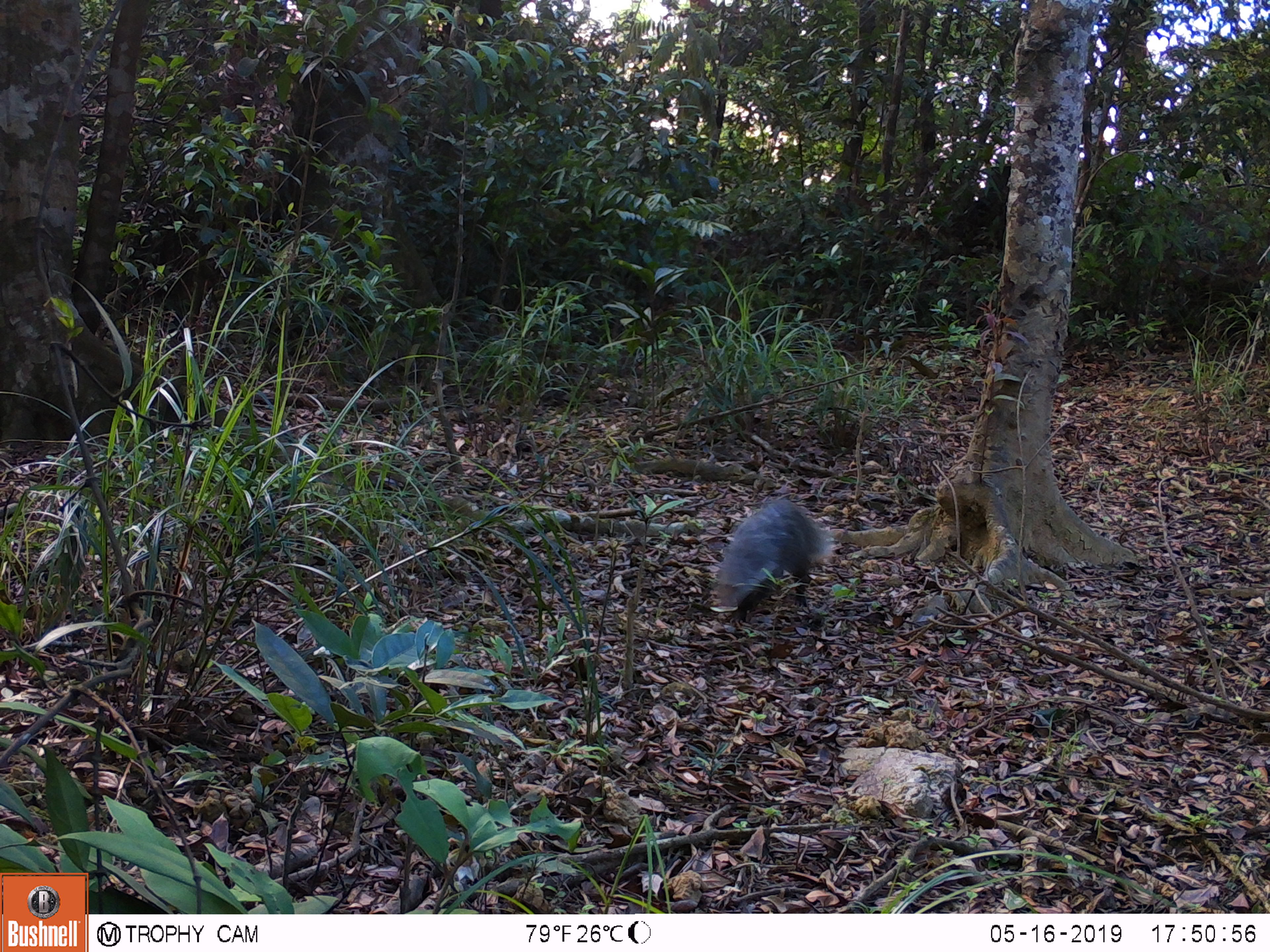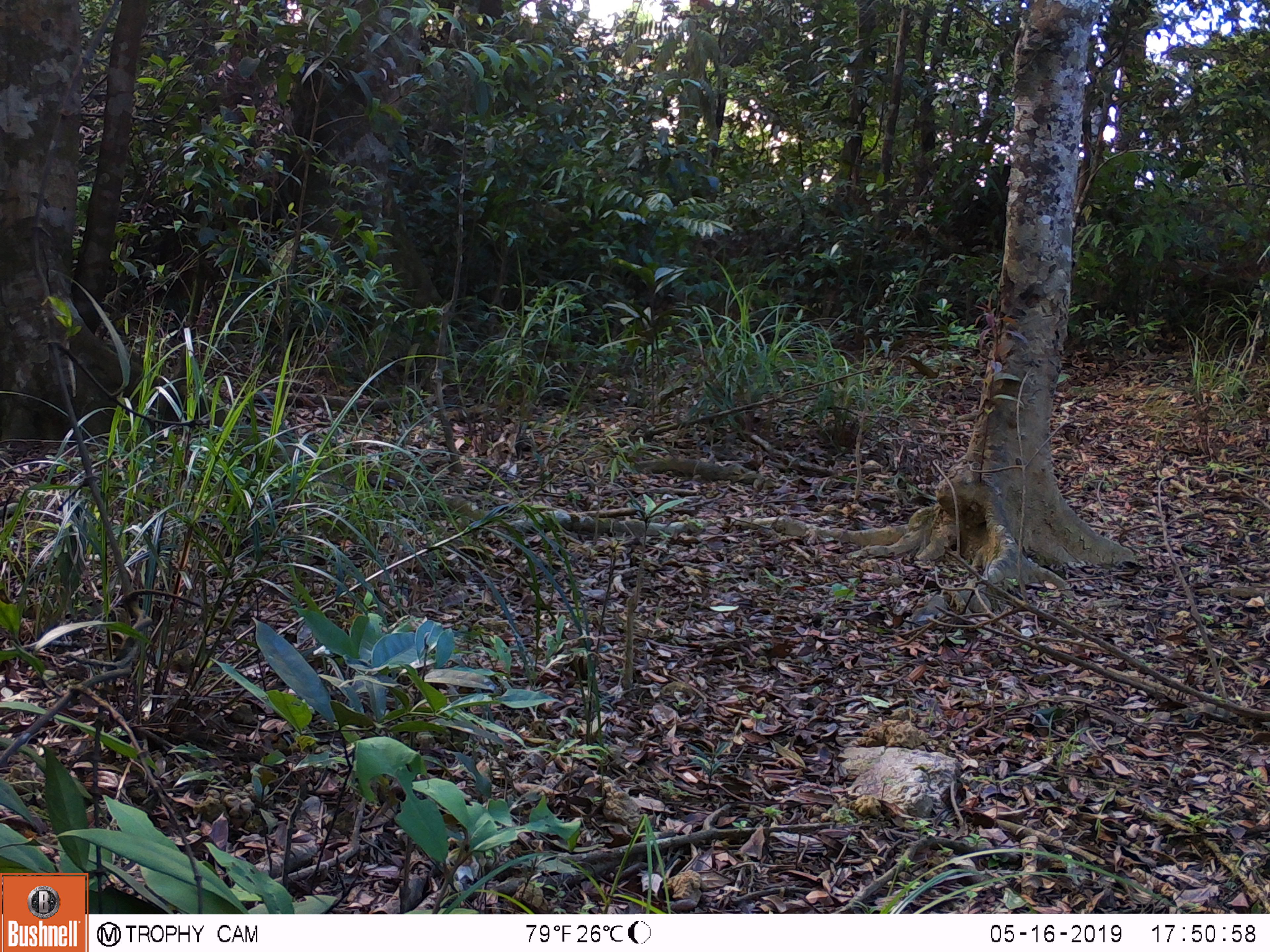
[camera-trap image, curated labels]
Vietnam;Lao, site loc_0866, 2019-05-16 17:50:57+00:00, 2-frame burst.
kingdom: Animalia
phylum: Chordata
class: Mammalia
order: Carnivora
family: Herpestidae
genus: Urva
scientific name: Urva urva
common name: crab-eating mongoose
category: crab eating mongoose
Crab eating mongoose (crab-eating mongoose) (Urva urva). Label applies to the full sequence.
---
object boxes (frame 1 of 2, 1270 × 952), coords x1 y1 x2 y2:
crab eating mongoose: 711 499 833 611